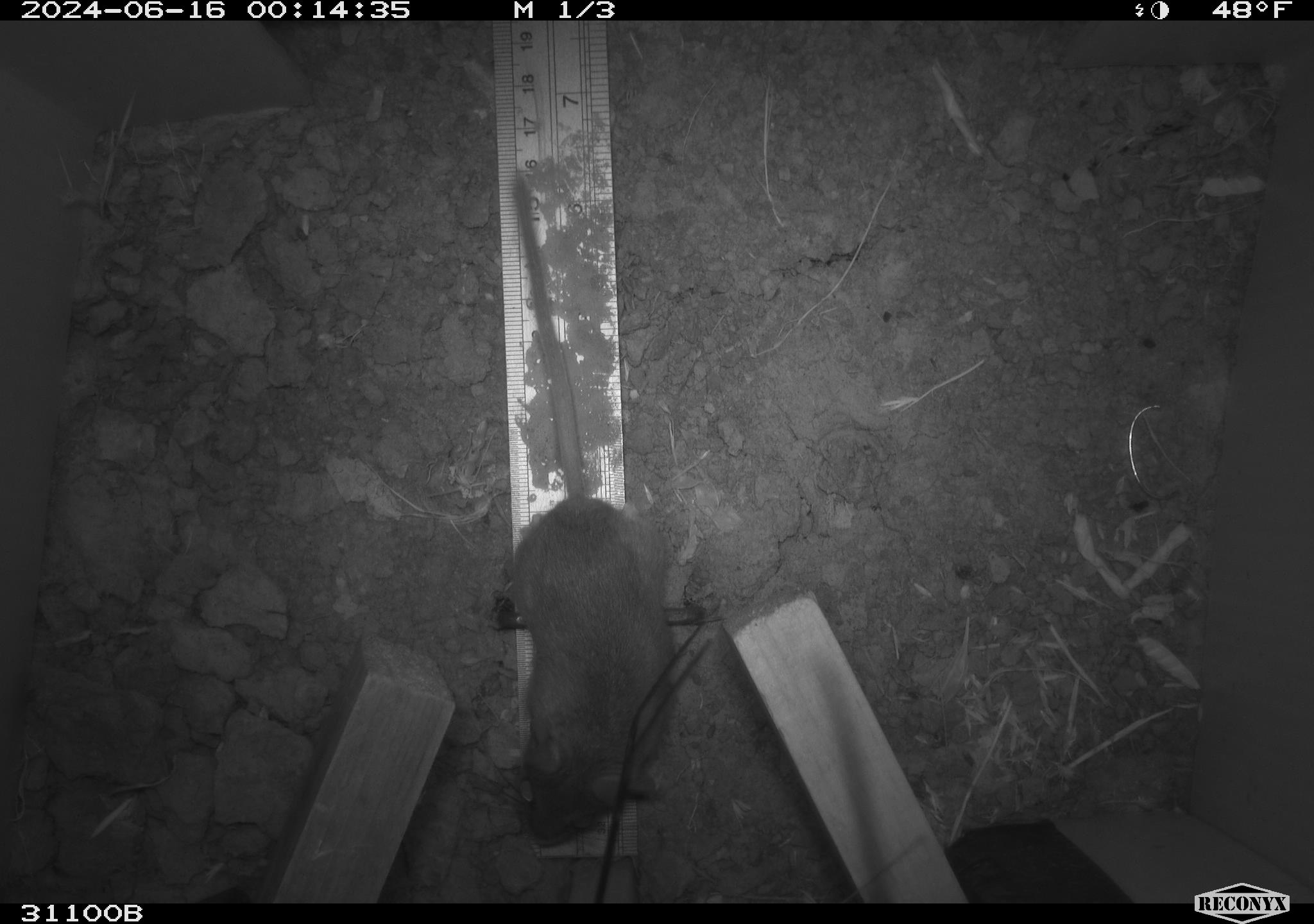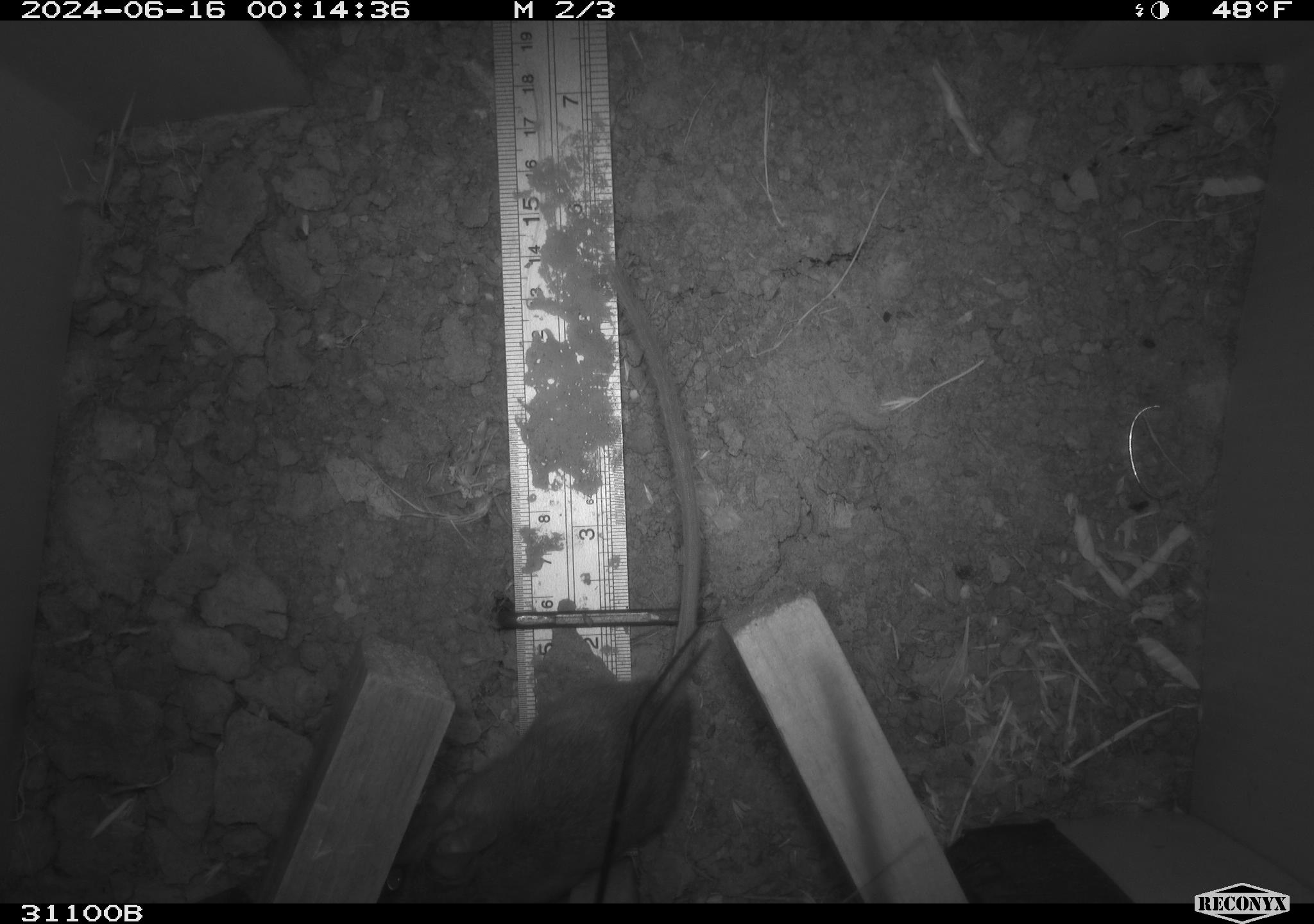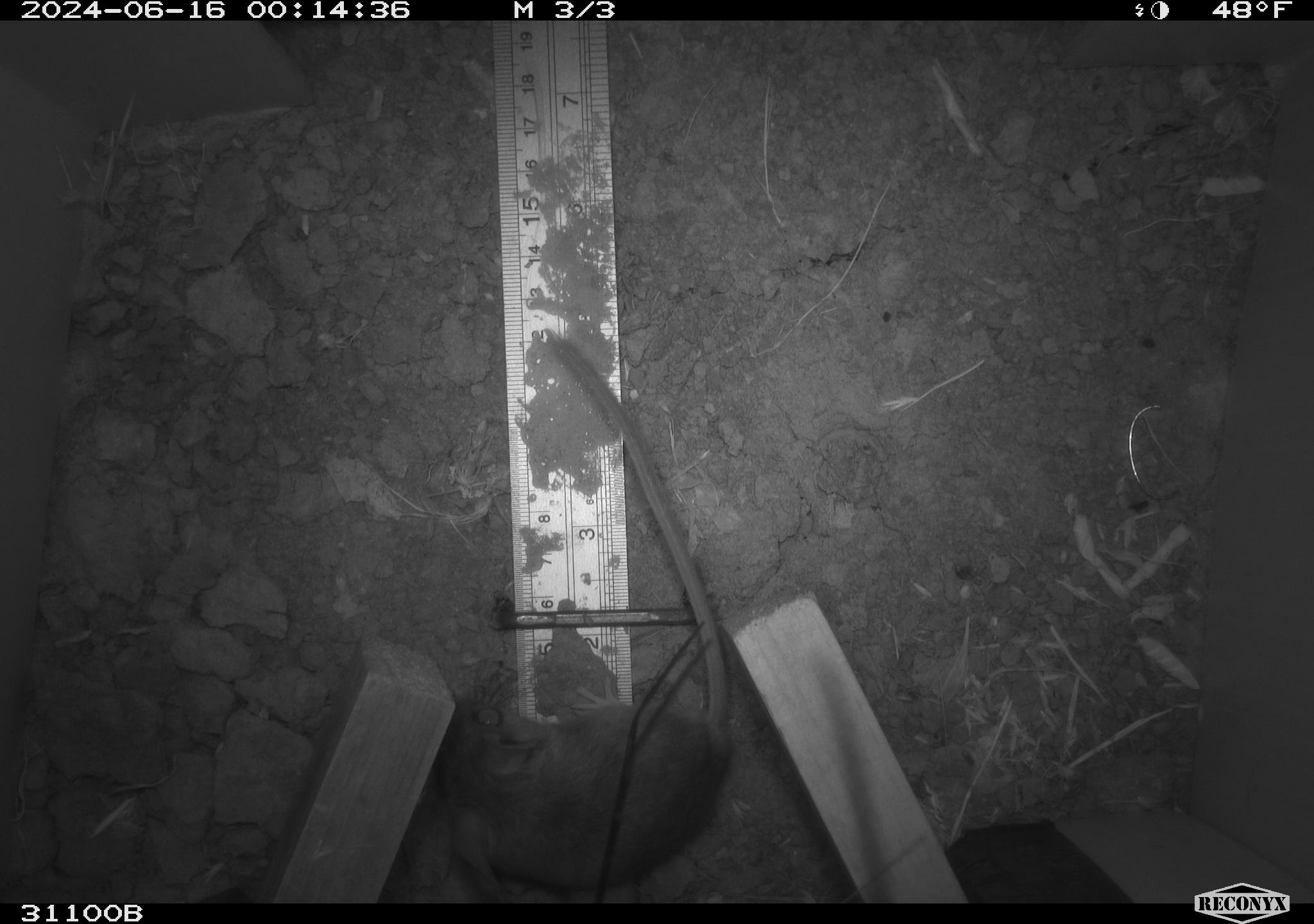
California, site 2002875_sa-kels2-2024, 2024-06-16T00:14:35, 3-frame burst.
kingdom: Animalia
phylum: Chordata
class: Mammalia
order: Rodentia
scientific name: Rodentia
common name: rodent